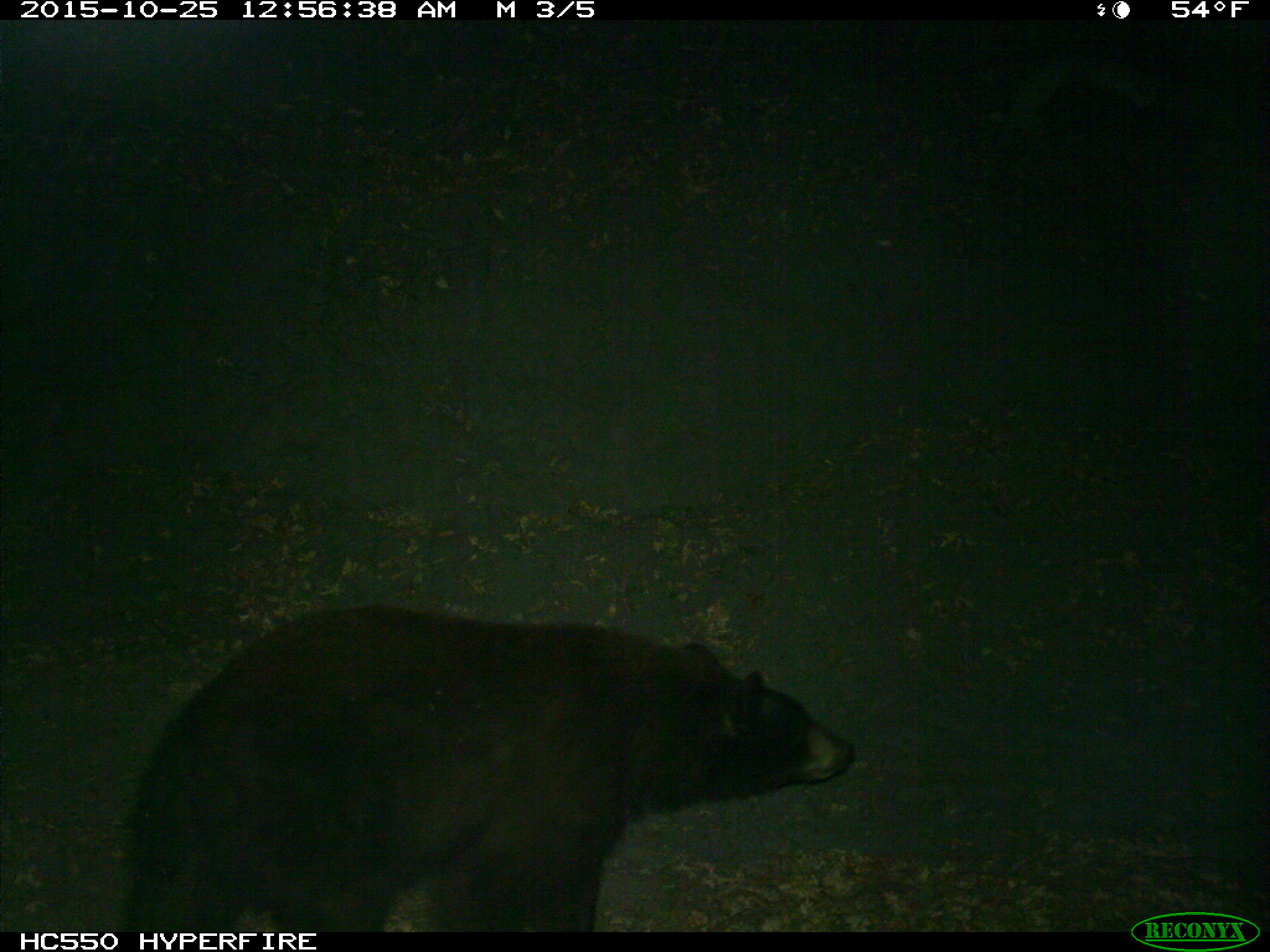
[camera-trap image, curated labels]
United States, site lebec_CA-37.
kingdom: Animalia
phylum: Chordata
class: Mammalia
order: Carnivora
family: Ursidae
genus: Ursus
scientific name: Ursus americanus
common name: american black bear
Ursus americanus (american black bear).